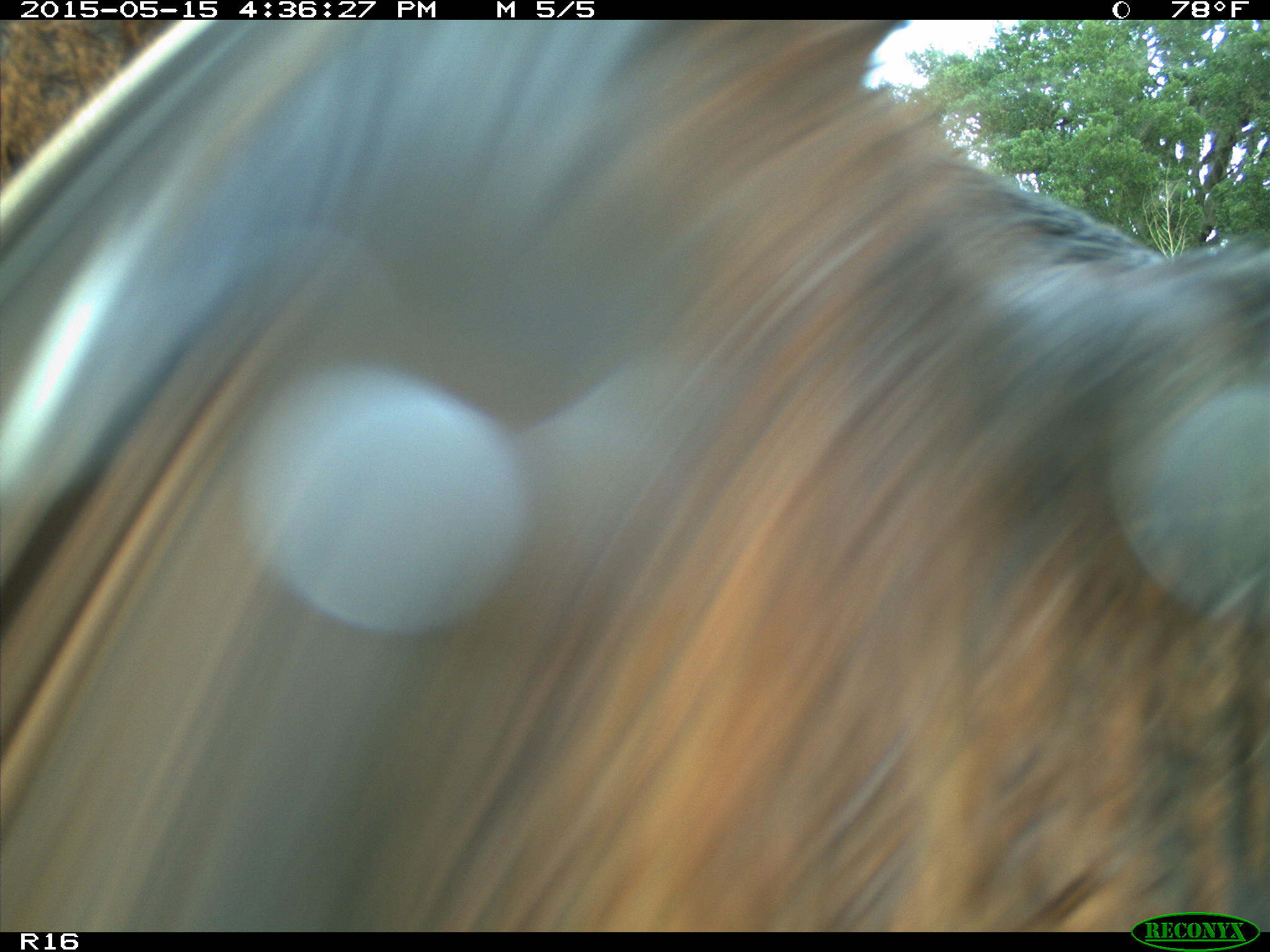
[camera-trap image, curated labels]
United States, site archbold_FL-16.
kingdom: Animalia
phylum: Chordata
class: Mammalia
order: Artiodactyla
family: Bovidae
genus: Bos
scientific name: Bos taurus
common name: domestic cow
Bos taurus (domestic cow).